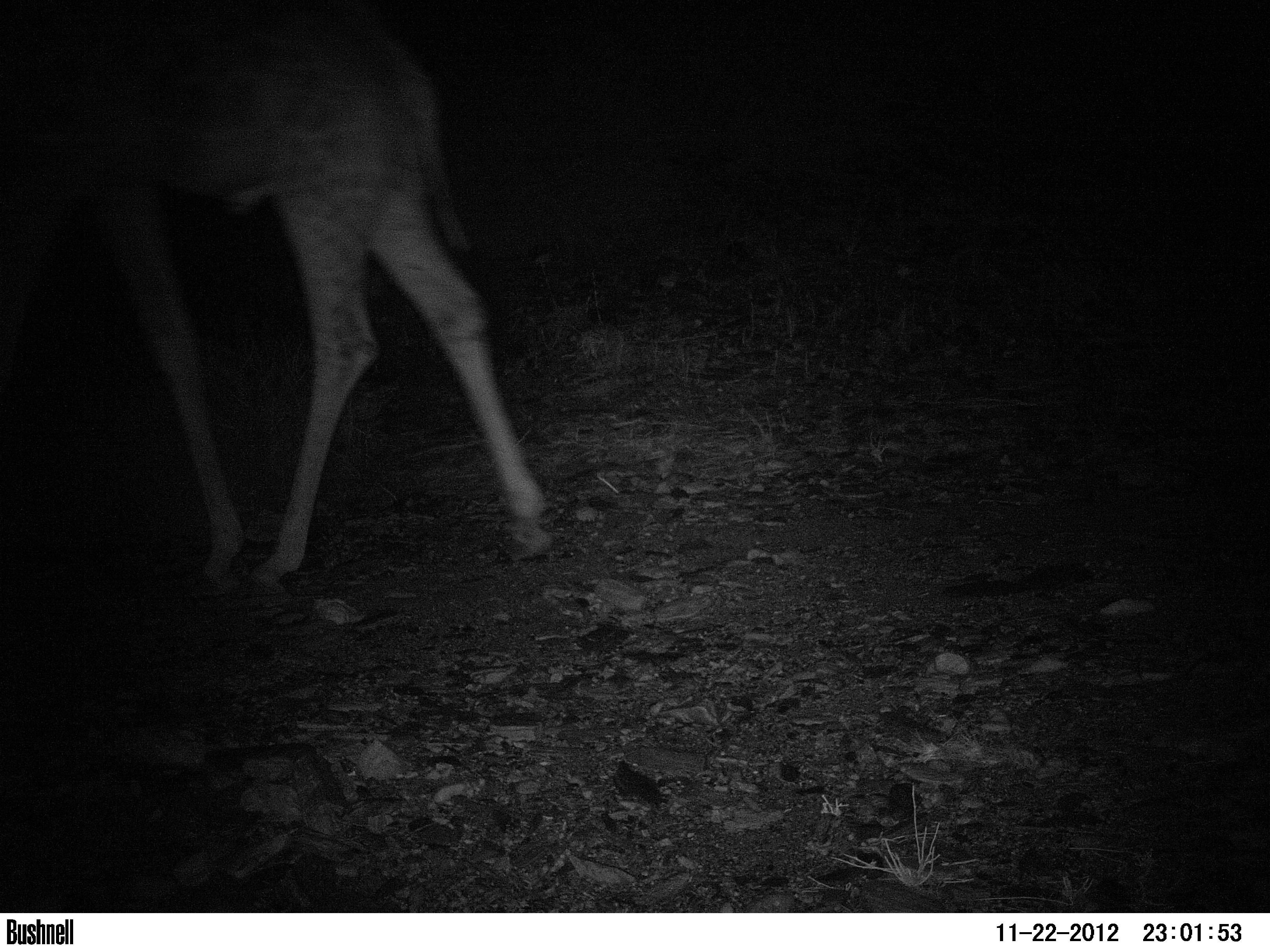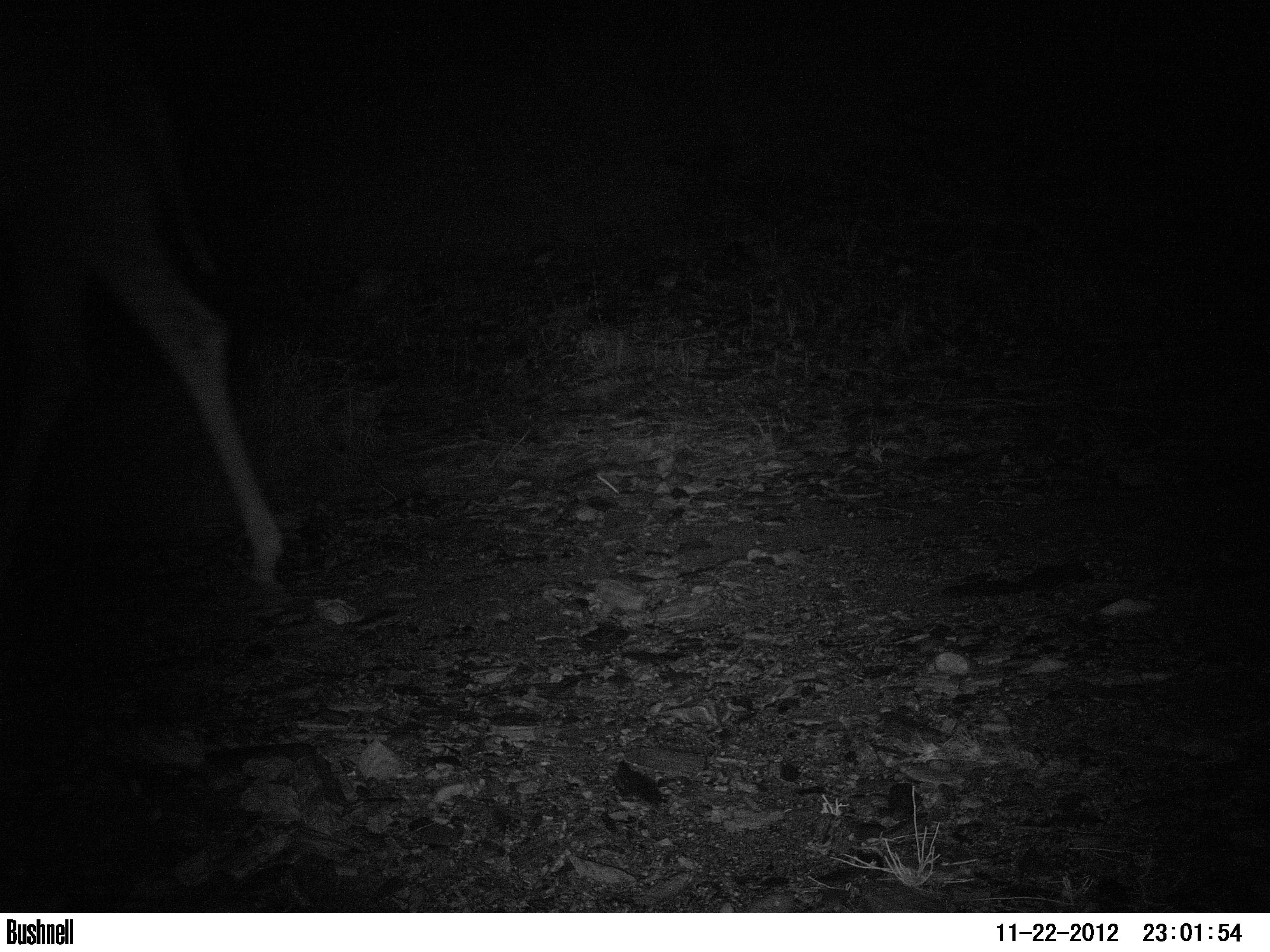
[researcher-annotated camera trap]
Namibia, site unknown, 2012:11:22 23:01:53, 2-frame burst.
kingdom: Animalia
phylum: Chordata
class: Mammalia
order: Artiodactyla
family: Giraffidae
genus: Giraffa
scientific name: Giraffa camelopardalis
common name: giraffe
Giraffa camelopardalis (giraffe).